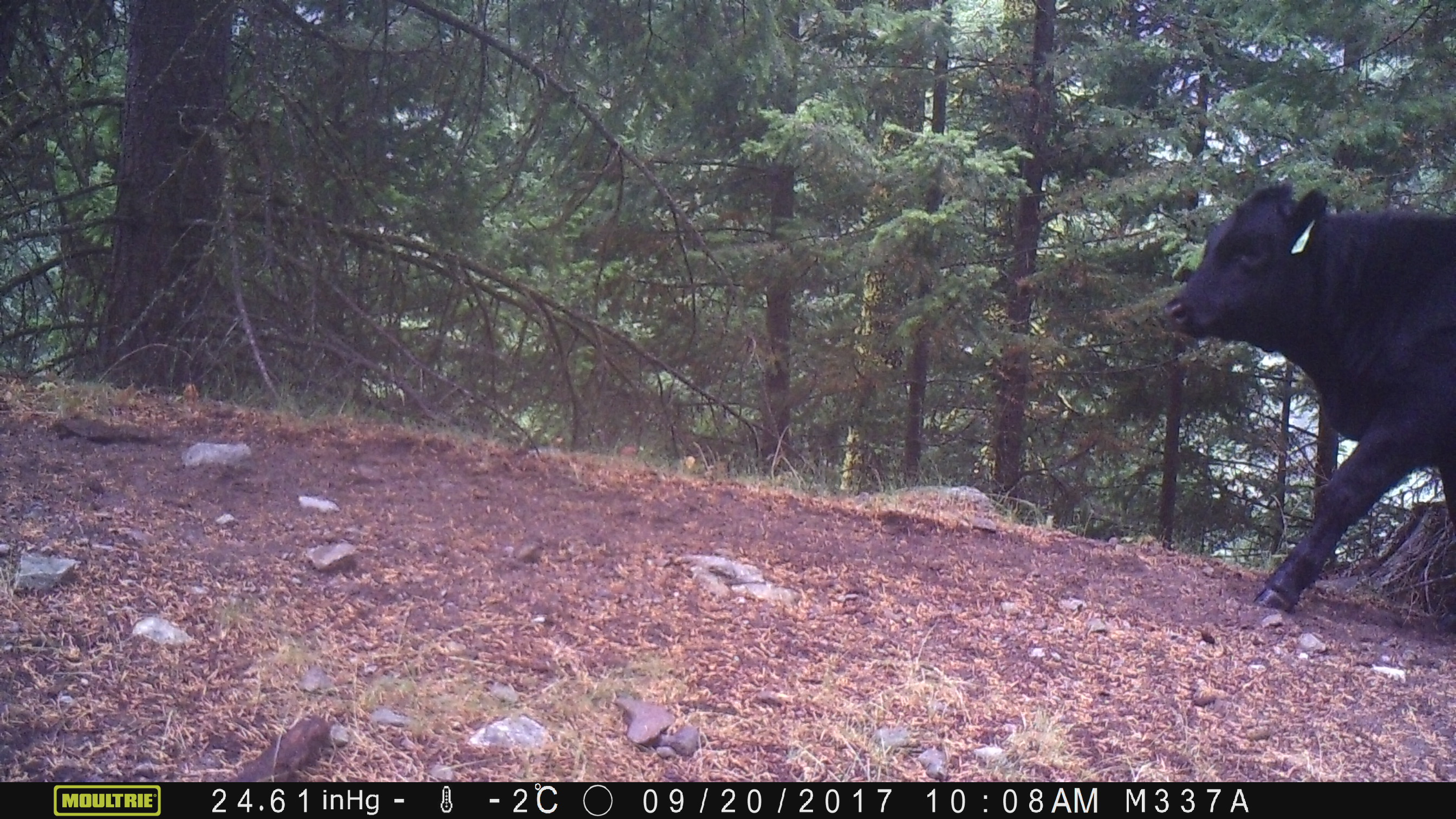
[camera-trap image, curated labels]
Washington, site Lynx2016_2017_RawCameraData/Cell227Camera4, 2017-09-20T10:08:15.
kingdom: Animalia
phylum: Chordata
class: Mammalia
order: Artiodactyla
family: Bovidae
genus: Bos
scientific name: Bos taurus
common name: domestic cattle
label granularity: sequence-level